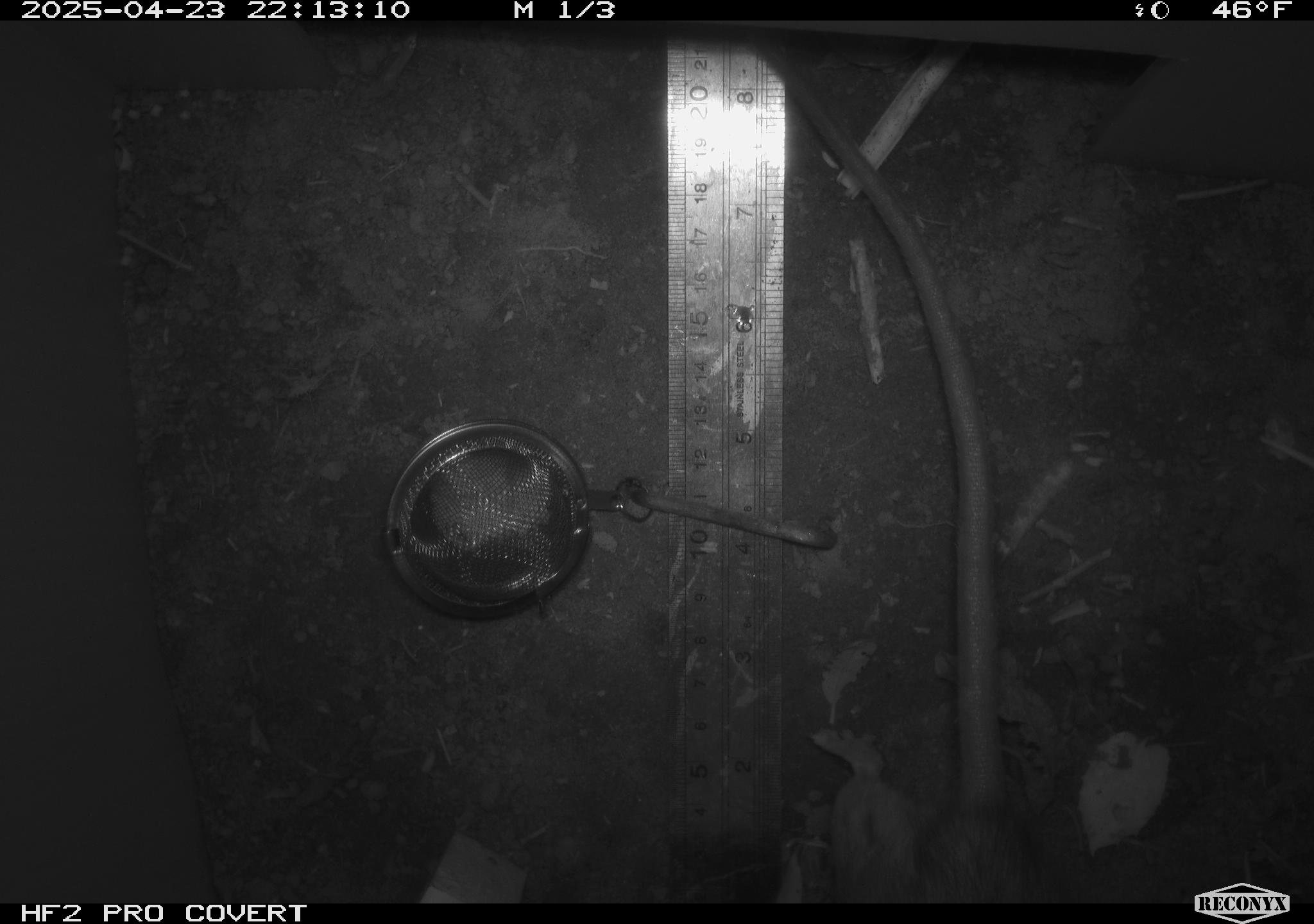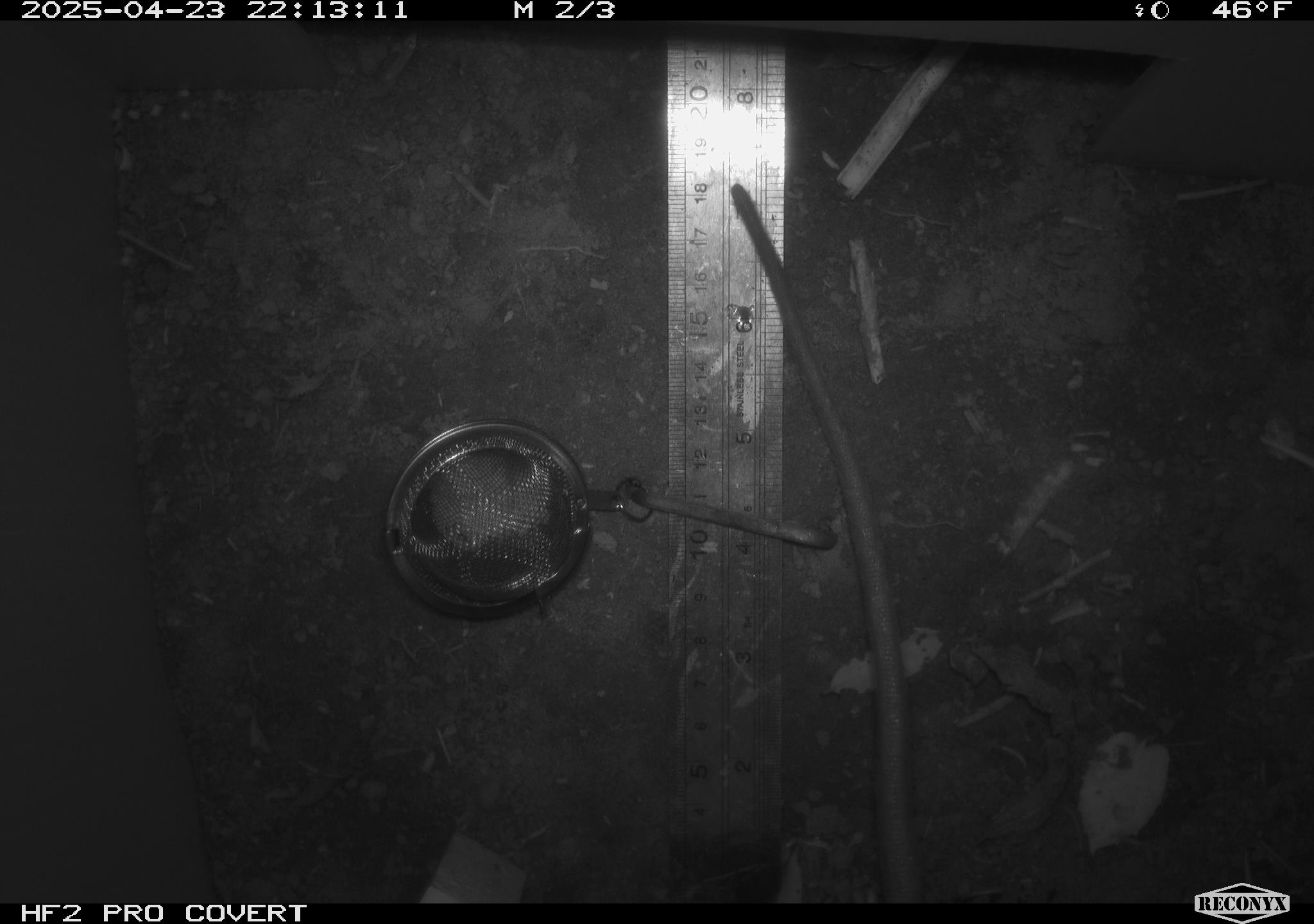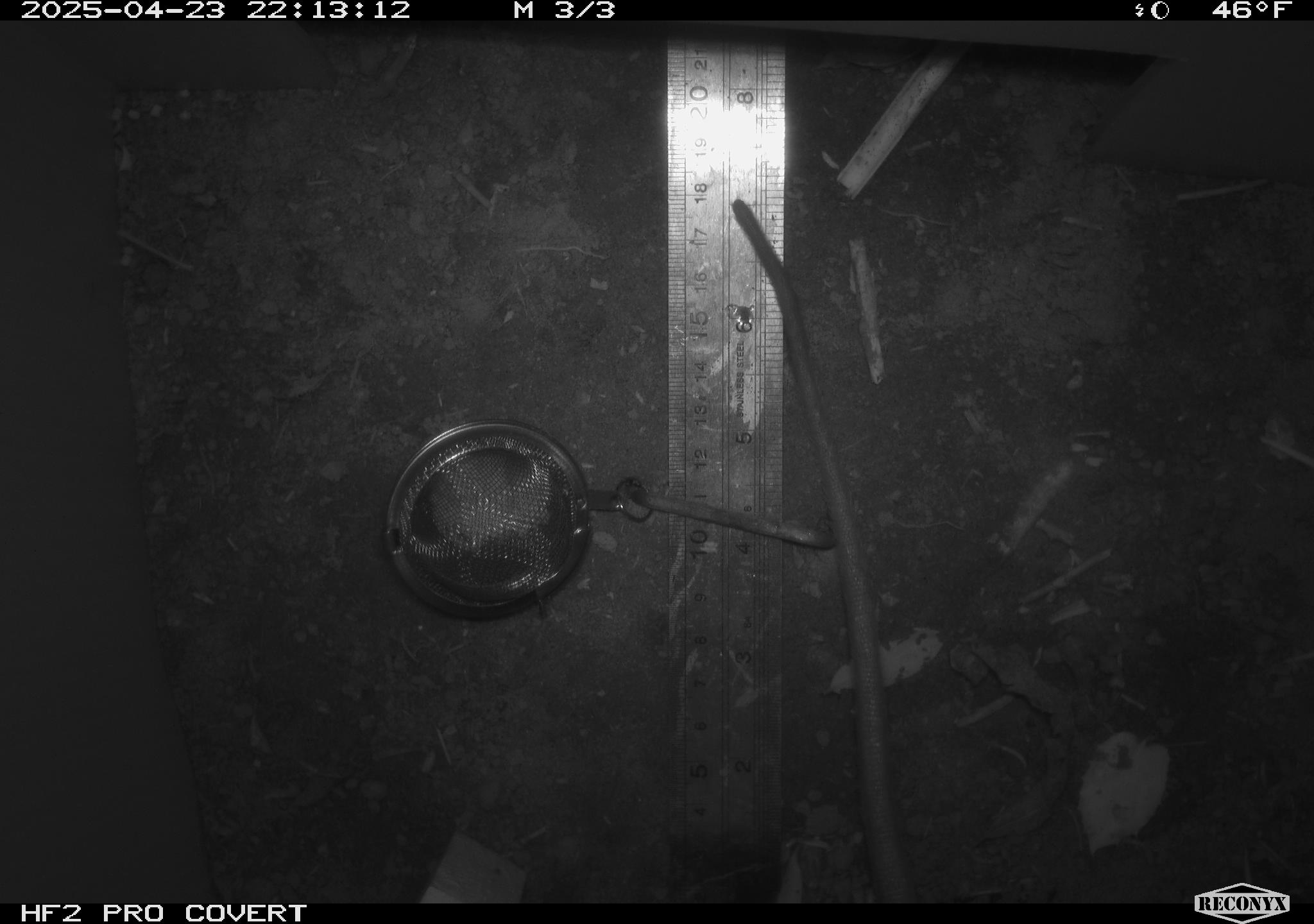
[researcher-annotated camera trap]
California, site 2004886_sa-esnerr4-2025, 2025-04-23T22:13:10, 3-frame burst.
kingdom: Animalia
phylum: Chordata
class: Mammalia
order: Rodentia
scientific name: Rodentia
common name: rodent